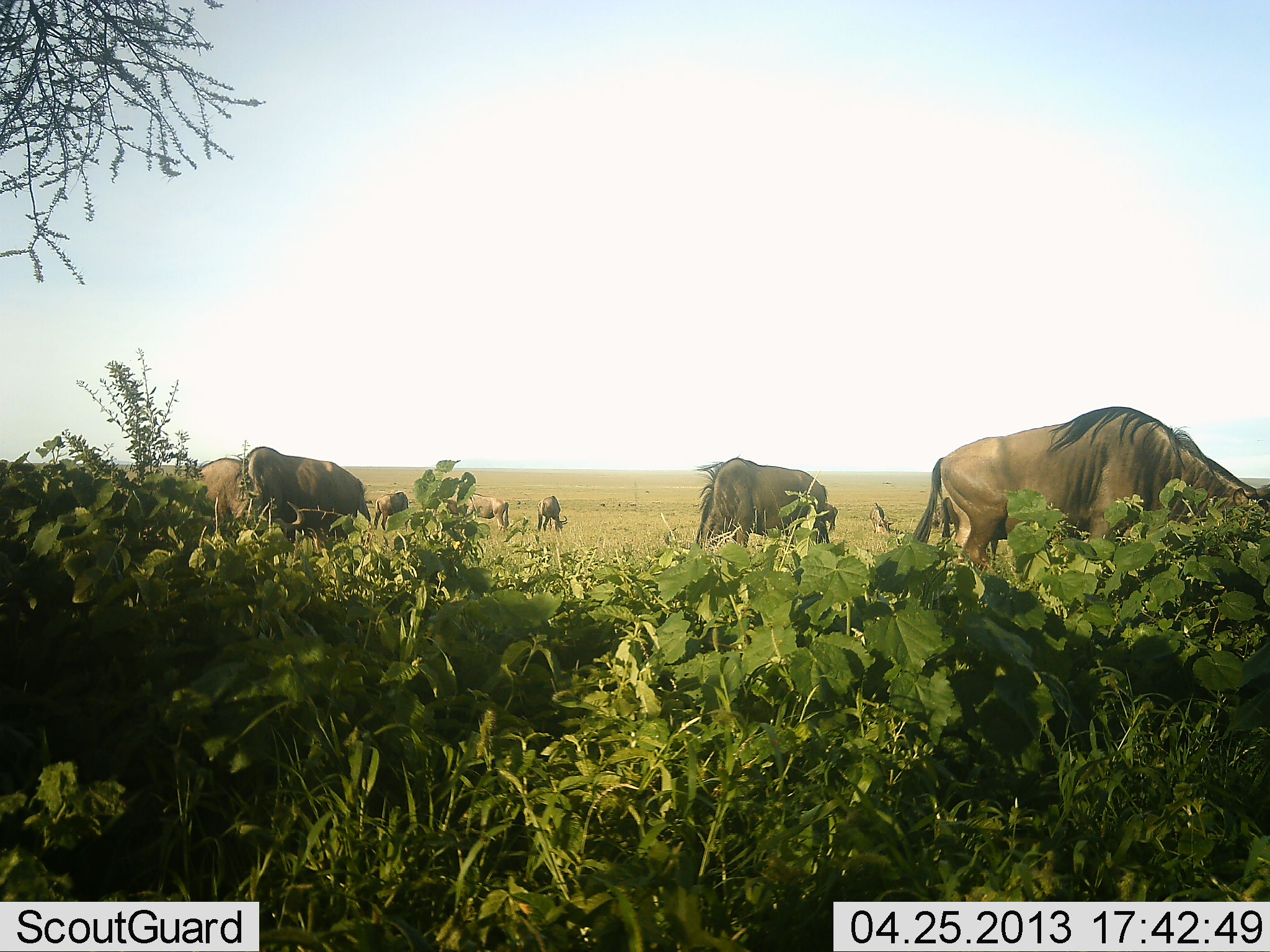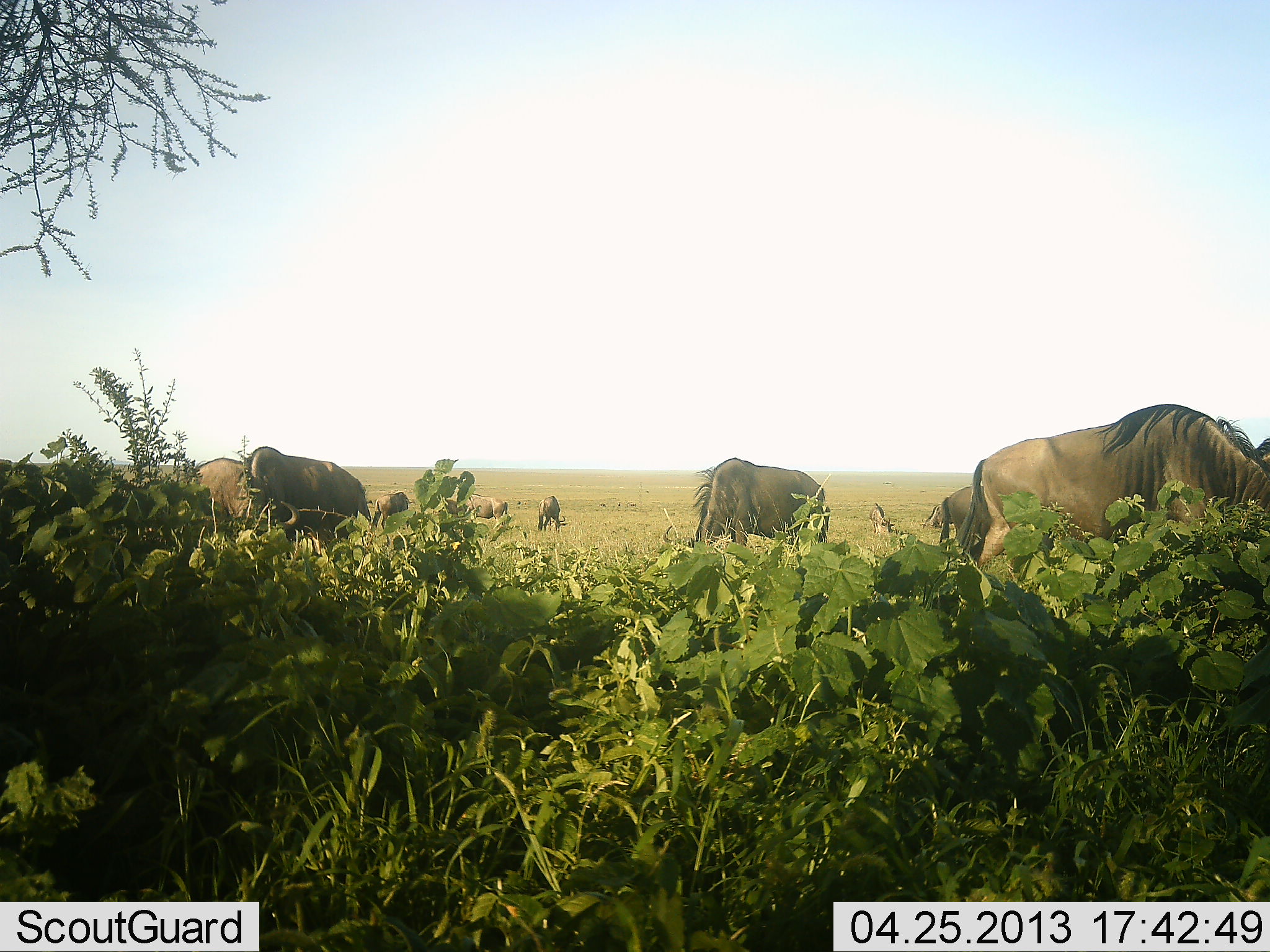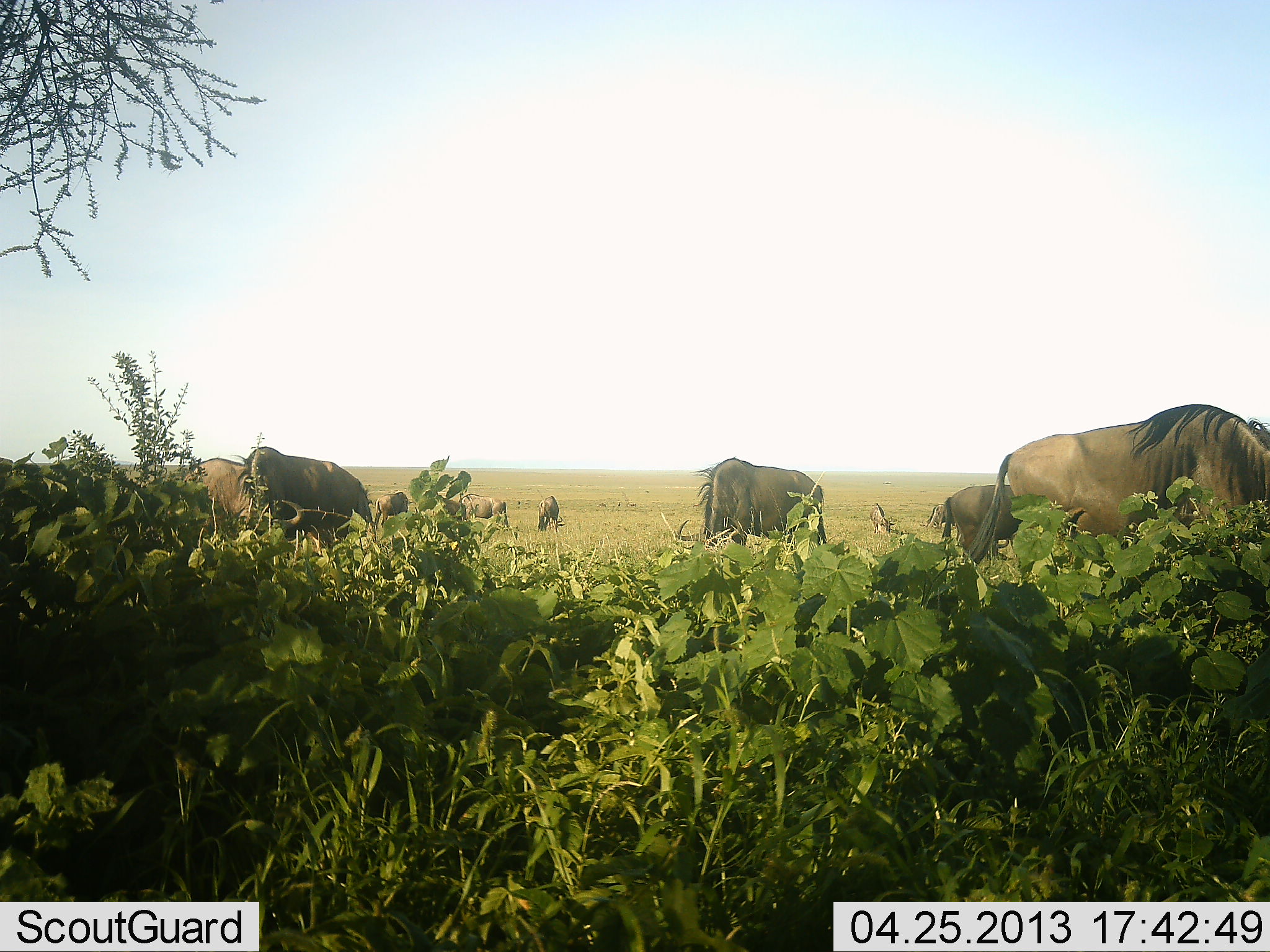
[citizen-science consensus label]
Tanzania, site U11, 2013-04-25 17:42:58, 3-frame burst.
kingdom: Animalia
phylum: Chordata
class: Mammalia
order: Artiodactyla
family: Bovidae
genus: Connochaetes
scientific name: Connochaetes taurinus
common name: blue wildebeest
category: wildebeest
Wildebeest (blue wildebeest) (Connochaetes taurinus), count 11-50. Behavior (volunteer vote fractions): standing 90%, resting 0%, moving 50%, interacting 0%. Young present (vote fraction): 0%. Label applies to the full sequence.